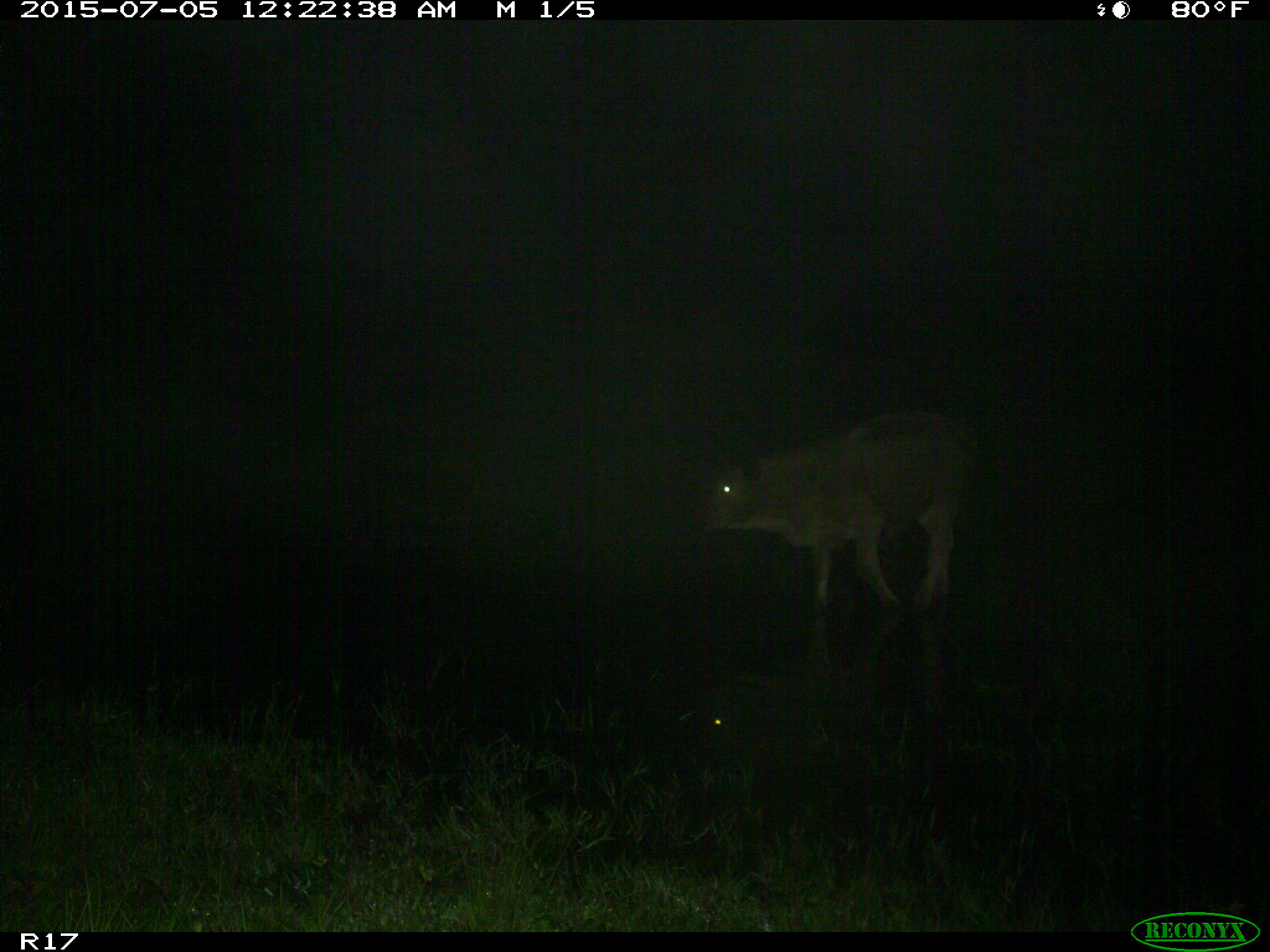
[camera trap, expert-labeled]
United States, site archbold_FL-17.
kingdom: Animalia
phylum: Chordata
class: Mammalia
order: Artiodactyla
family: Bovidae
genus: Bos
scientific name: Bos taurus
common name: domestic cow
Bos taurus (domestic cow).